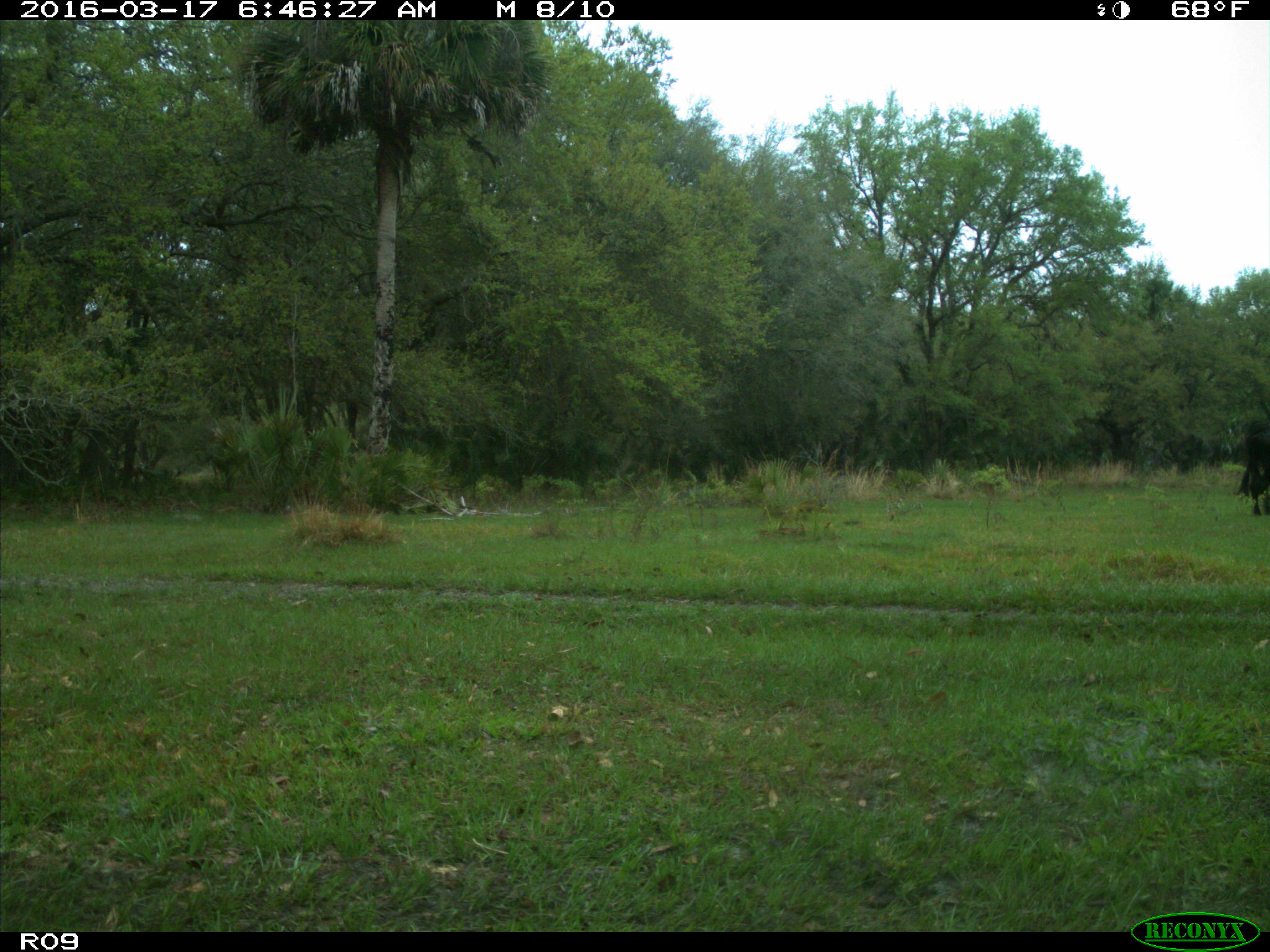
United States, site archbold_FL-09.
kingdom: Animalia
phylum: Chordata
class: Mammalia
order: Artiodactyla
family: Bovidae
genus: Bos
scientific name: Bos taurus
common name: domestic cow